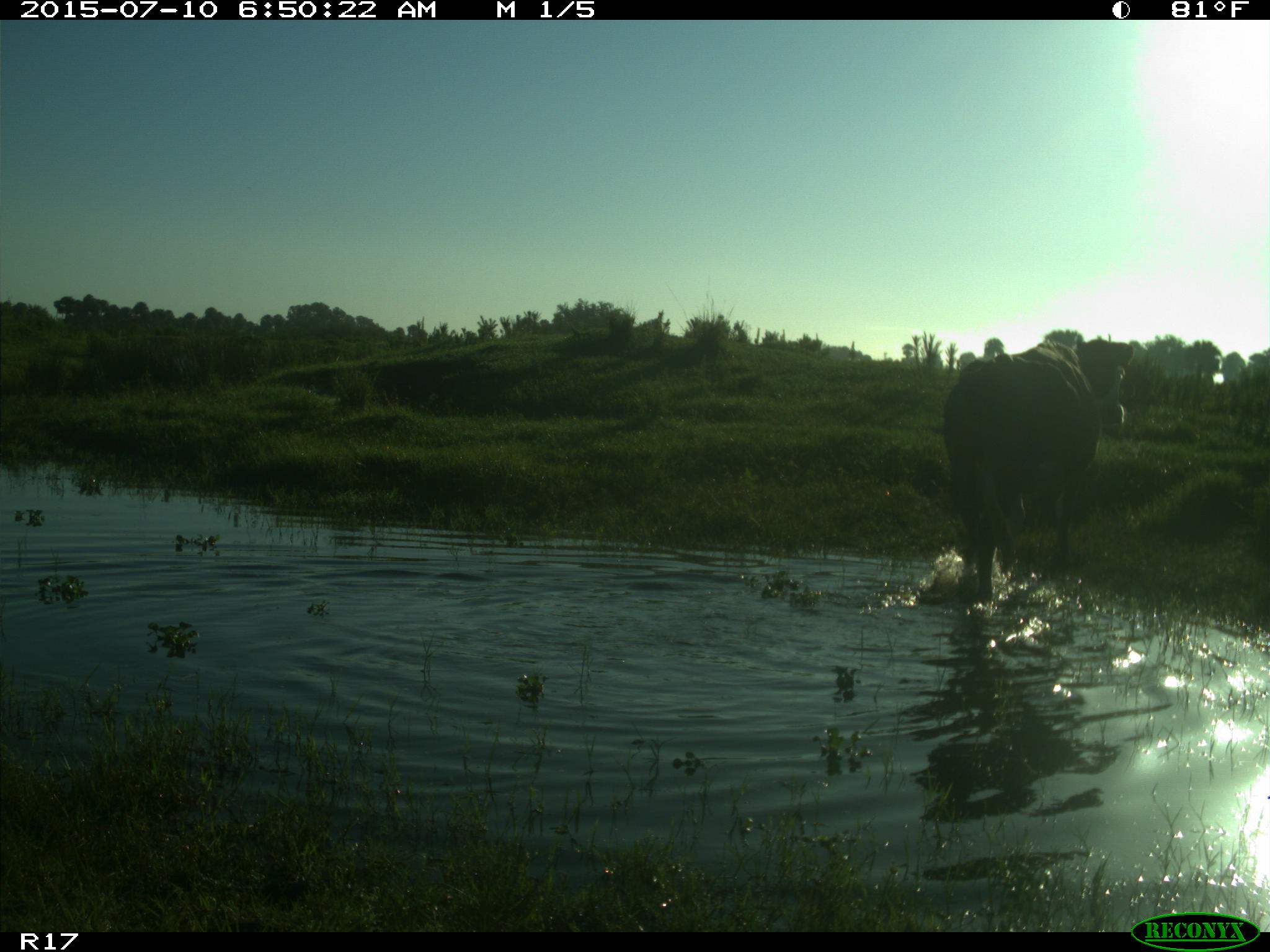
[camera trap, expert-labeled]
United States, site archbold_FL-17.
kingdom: Animalia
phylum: Chordata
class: Mammalia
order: Artiodactyla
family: Bovidae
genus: Bos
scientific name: Bos taurus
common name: domestic cow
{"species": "Bos taurus (domestic cow)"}